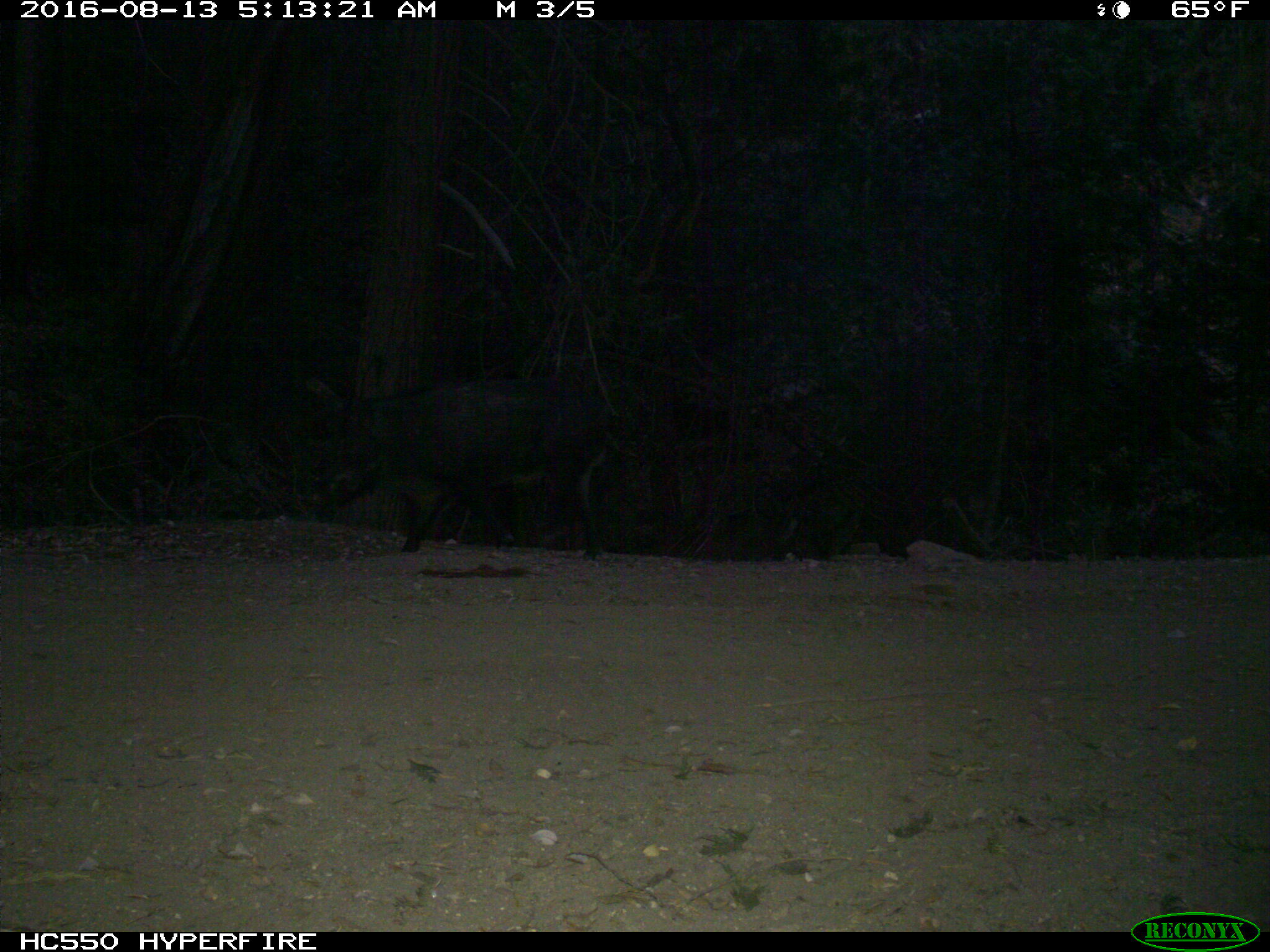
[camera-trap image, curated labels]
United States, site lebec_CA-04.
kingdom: Animalia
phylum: Chordata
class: Mammalia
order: Artiodactyla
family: Suidae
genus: Sus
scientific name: Sus scrofa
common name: wild boar